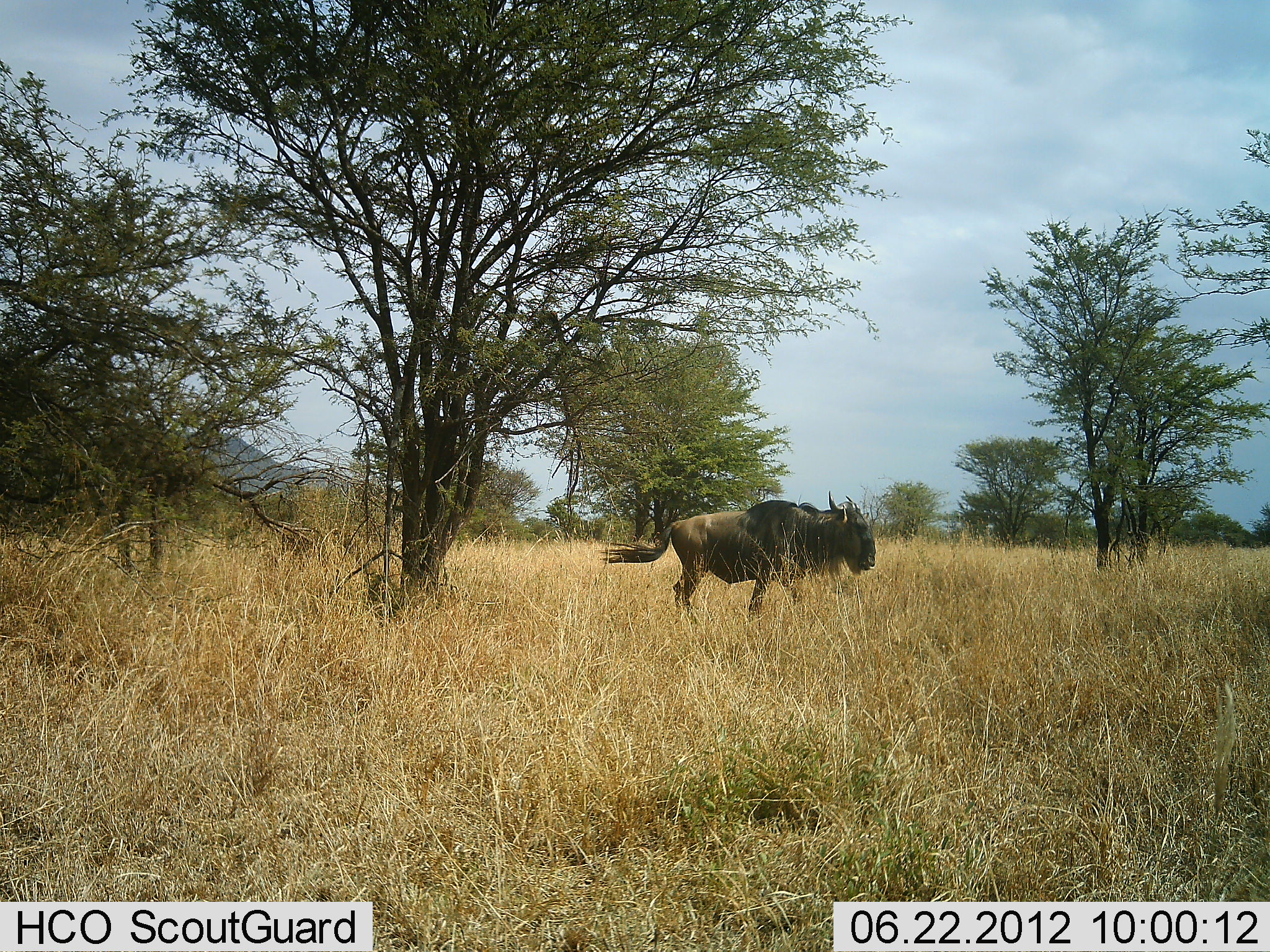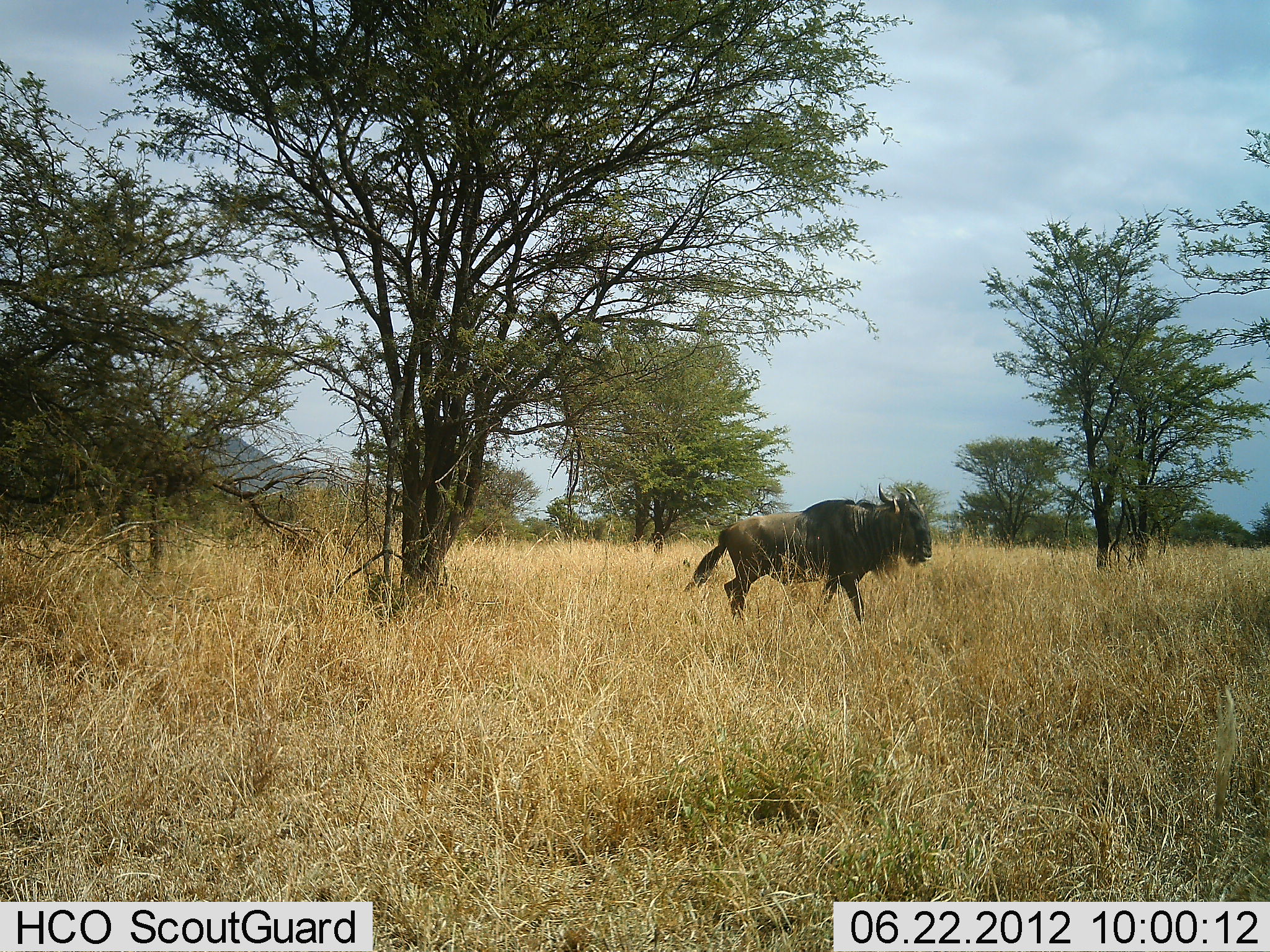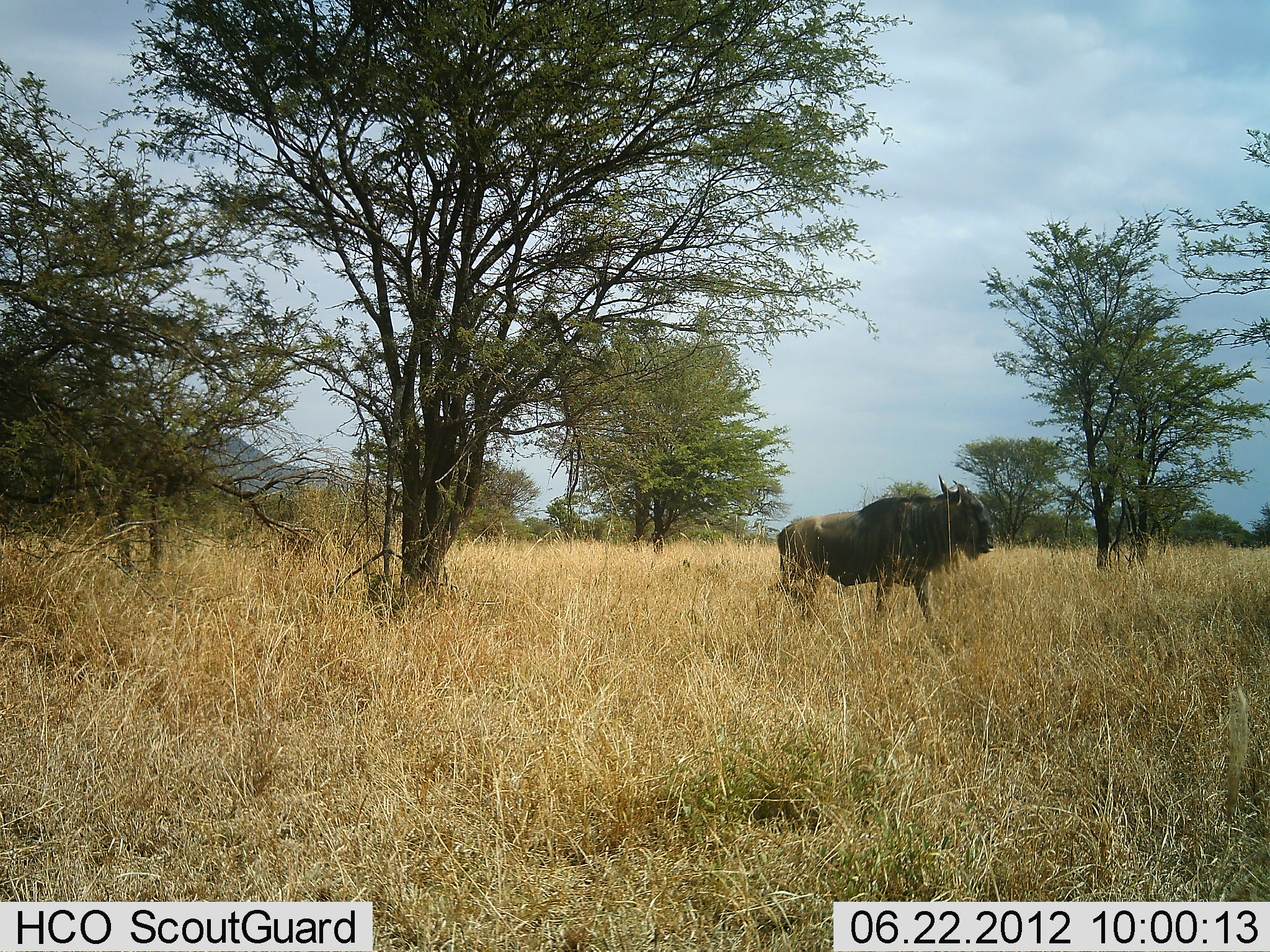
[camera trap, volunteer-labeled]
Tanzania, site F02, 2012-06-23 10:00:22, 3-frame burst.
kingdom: Animalia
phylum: Chordata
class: Mammalia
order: Artiodactyla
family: Bovidae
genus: Connochaetes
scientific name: Connochaetes taurinus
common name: blue wildebeest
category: wildebeest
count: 1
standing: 0%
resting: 0%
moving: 100%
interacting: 0%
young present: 0%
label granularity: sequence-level